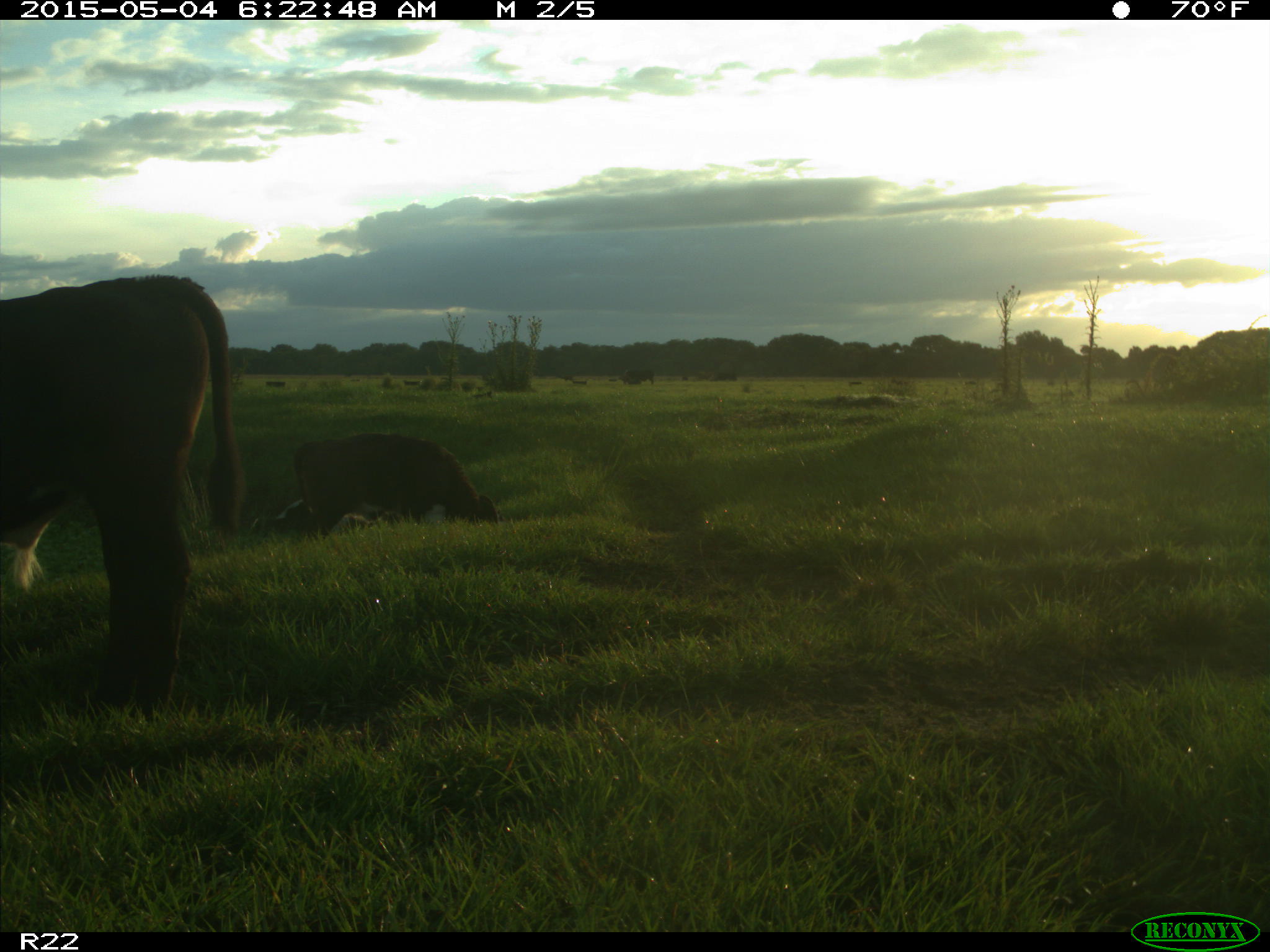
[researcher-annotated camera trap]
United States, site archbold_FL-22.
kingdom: Animalia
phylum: Chordata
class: Mammalia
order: Artiodactyla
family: Bovidae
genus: Bos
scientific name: Bos taurus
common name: domestic cow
Bos taurus (domestic cow).